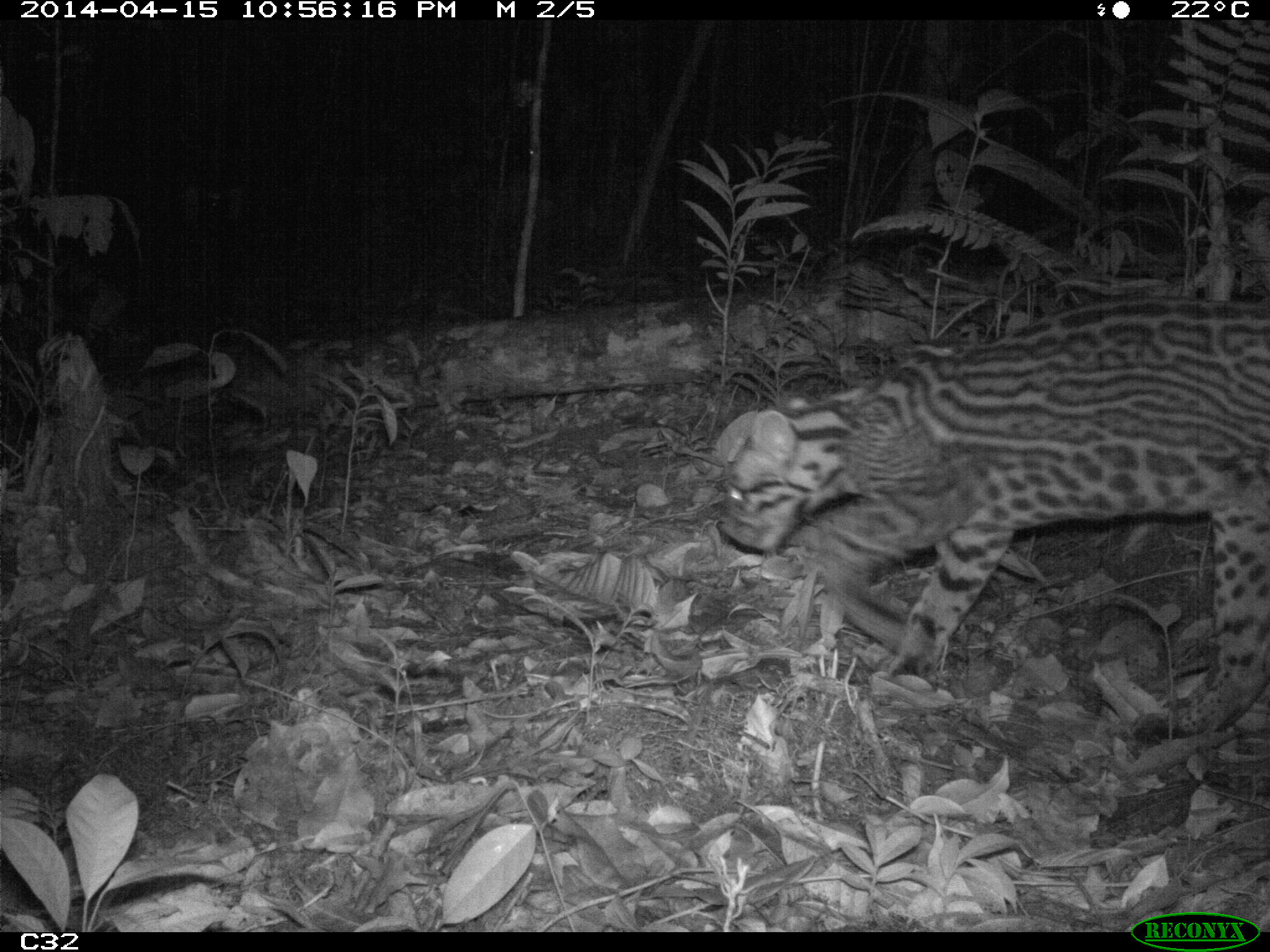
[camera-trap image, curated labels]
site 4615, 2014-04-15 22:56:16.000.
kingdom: Animalia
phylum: Chordata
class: Mammalia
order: Carnivora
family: Felidae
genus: Leopardus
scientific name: Leopardus pardalis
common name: ocelot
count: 1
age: adult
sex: female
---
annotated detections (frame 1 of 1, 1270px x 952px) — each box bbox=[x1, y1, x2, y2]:
leopardus pardalis: bbox=[711, 292, 1270, 753]